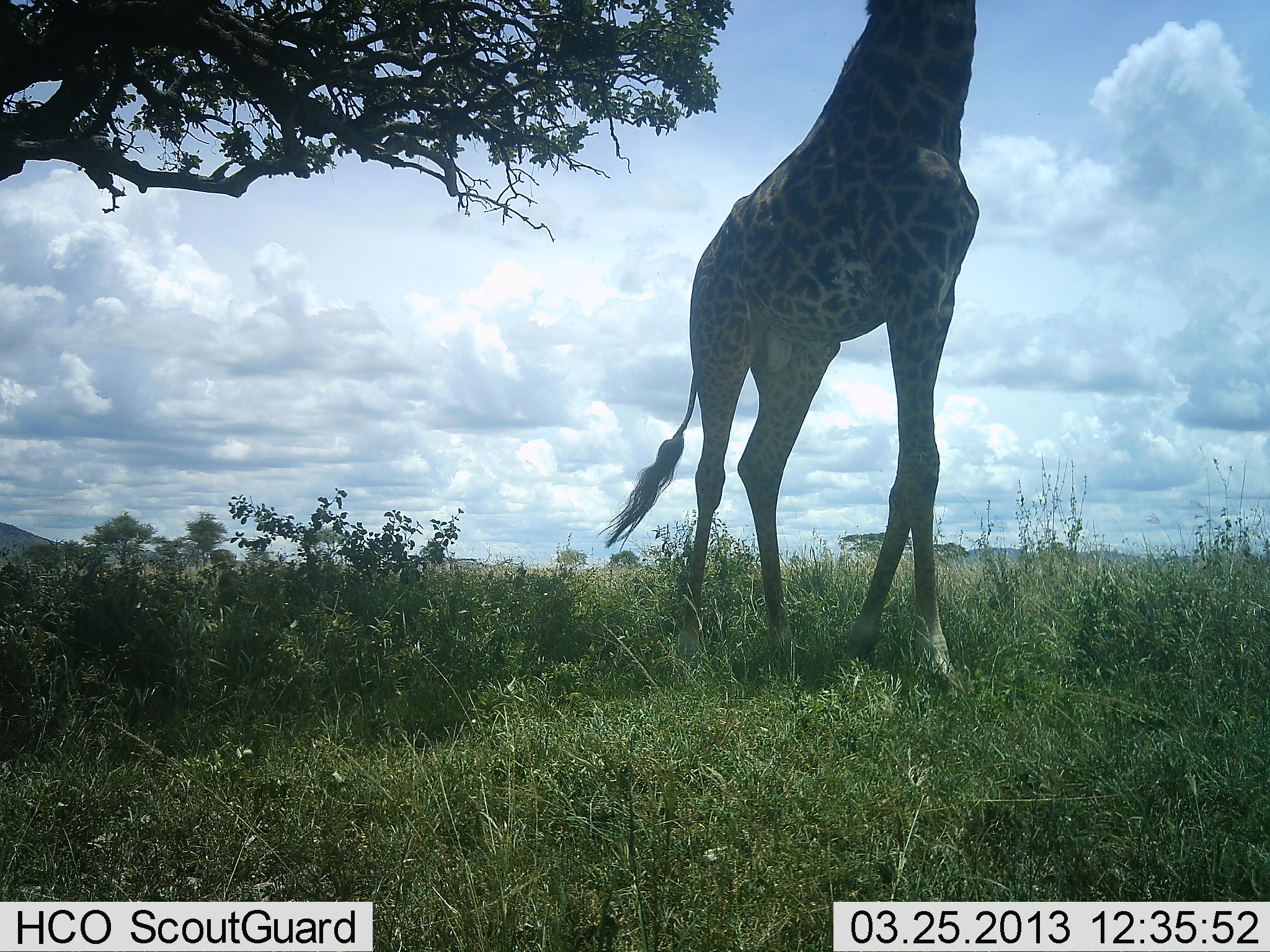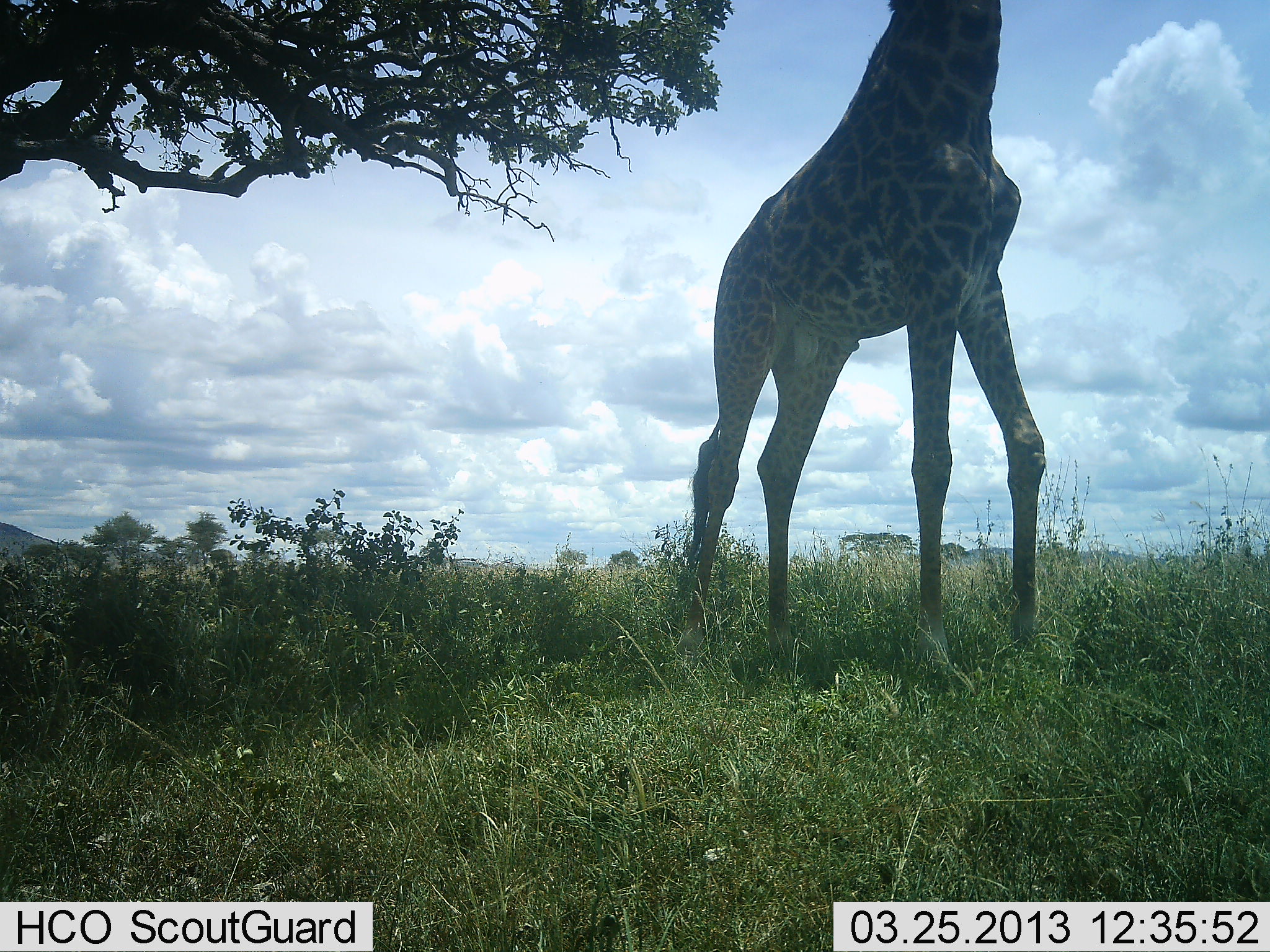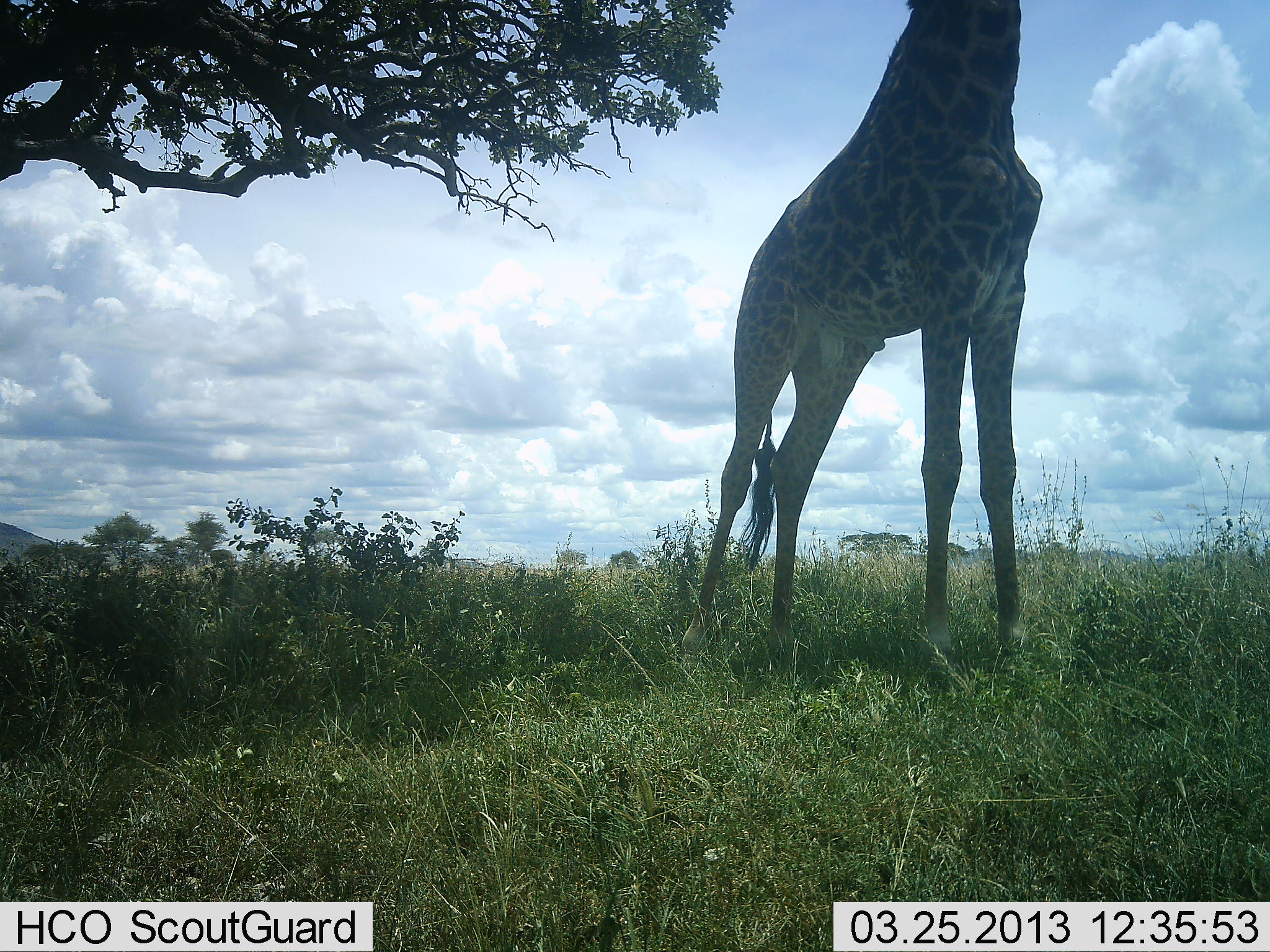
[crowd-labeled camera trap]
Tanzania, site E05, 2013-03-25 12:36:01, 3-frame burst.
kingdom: Animalia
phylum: Chordata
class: Mammalia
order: Artiodactyla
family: Giraffidae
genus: Giraffa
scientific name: Giraffa camelopardalis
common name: giraffe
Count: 1.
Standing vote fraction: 28%.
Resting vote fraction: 0%.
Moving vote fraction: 31%.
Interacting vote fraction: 0%.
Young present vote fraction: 0%.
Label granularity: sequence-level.